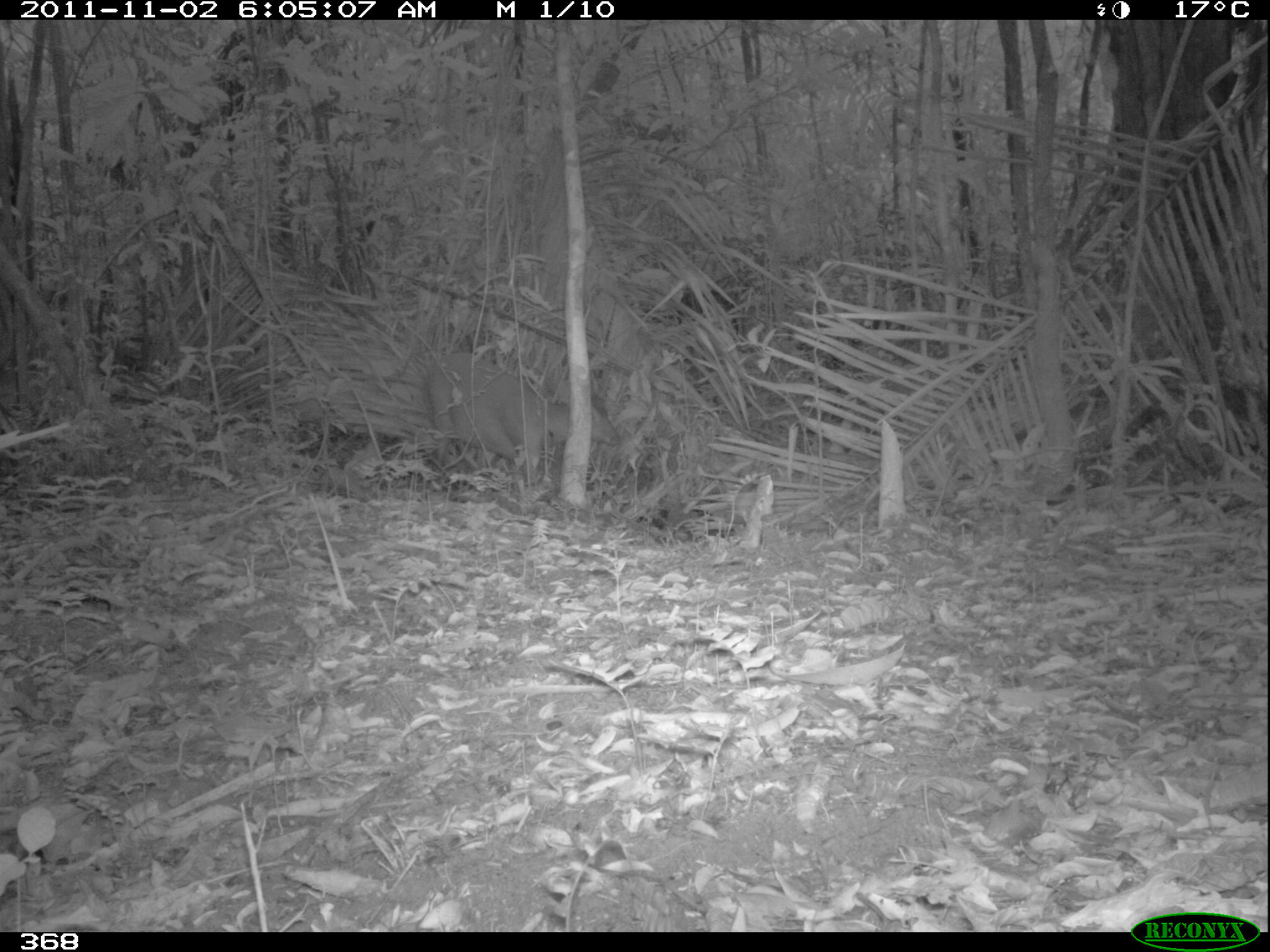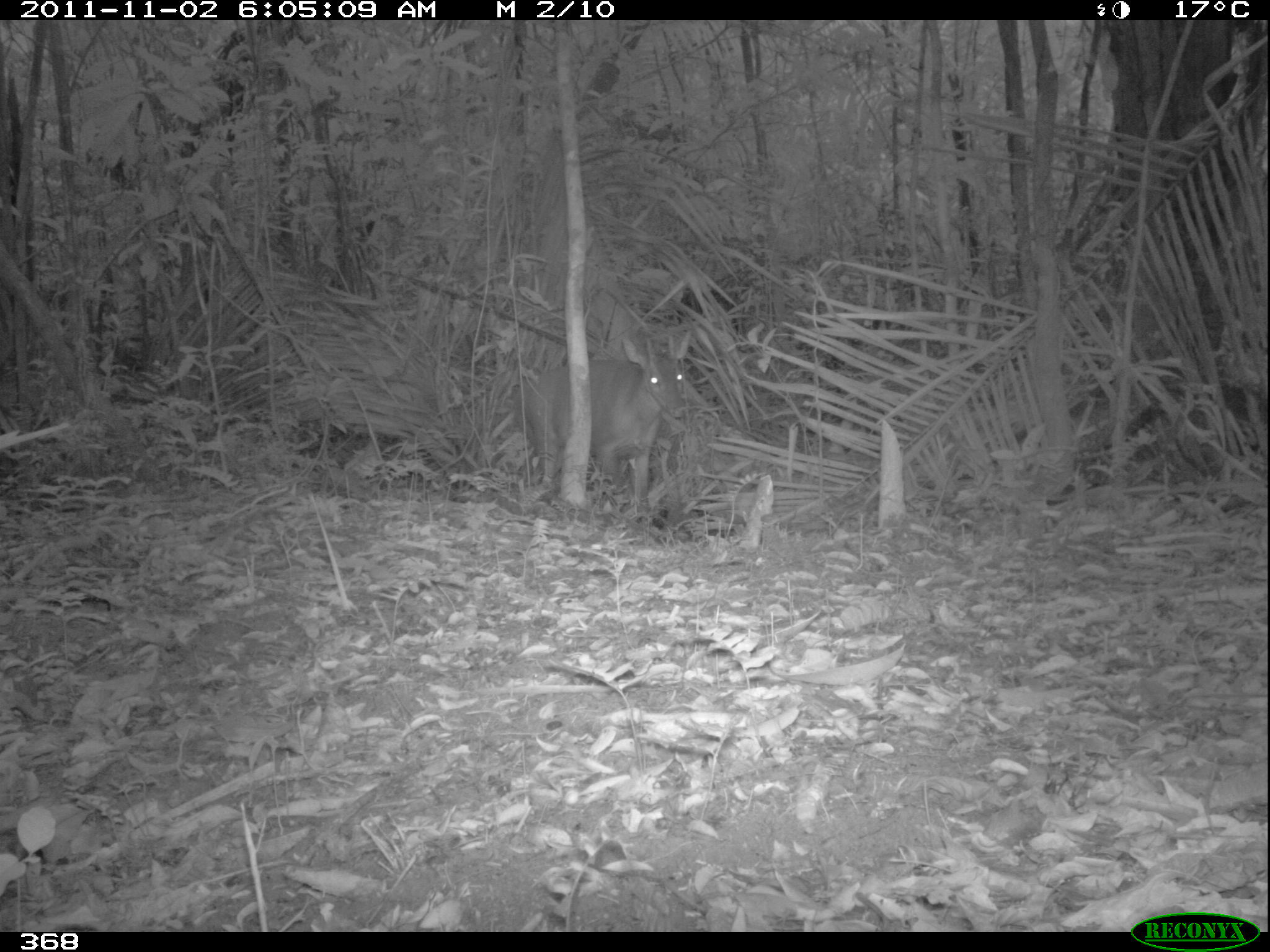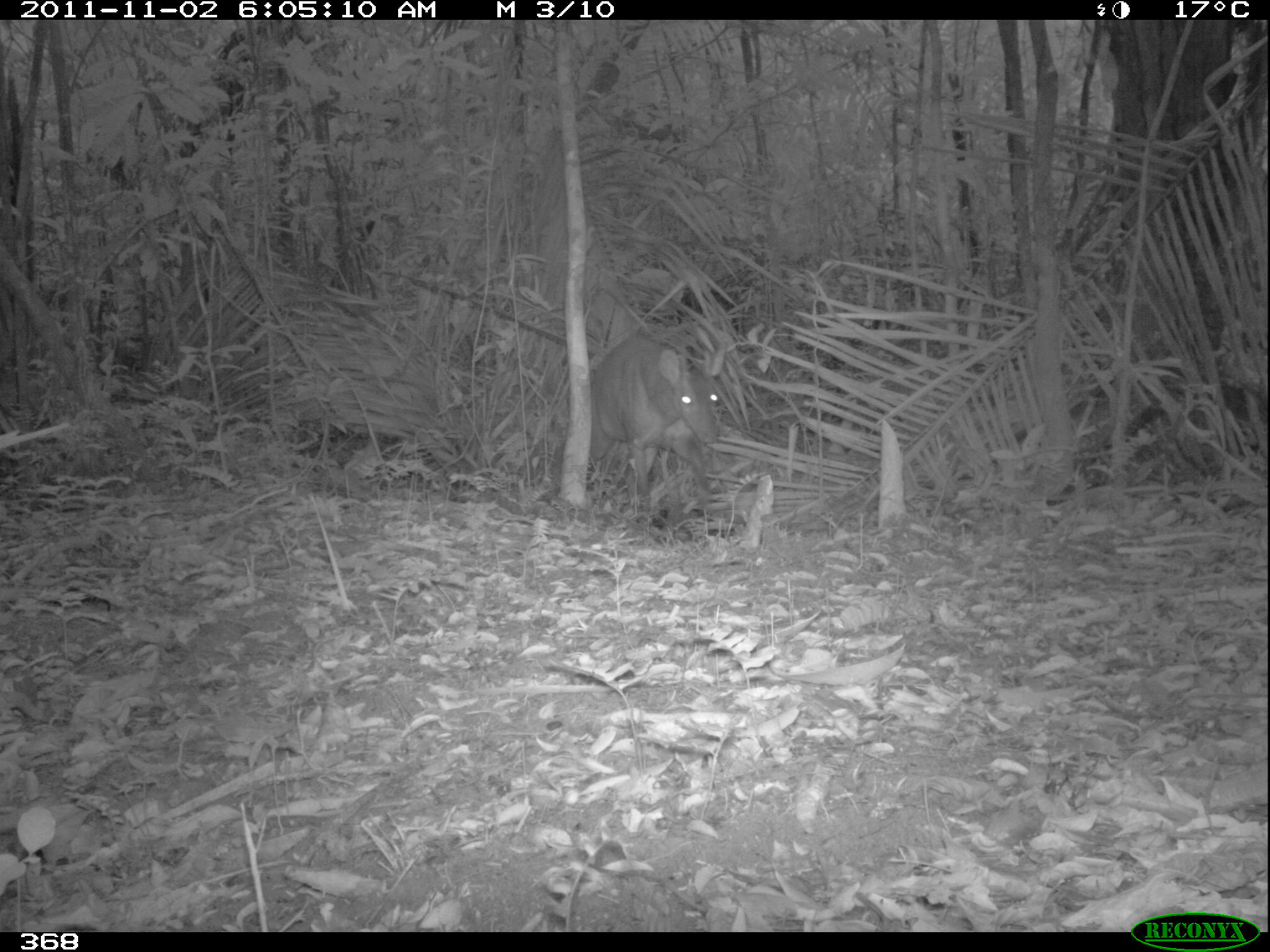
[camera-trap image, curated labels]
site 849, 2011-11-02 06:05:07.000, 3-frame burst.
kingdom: Animalia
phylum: Chordata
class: Mammalia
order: Artiodactyla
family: Cervidae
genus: Mazama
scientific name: Mazama americana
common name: red brocket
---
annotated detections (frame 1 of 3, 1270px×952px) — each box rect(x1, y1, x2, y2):
mazama americana: rect(425, 350, 620, 492)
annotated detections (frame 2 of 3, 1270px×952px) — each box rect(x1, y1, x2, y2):
mazama americana: rect(514, 329, 691, 524)